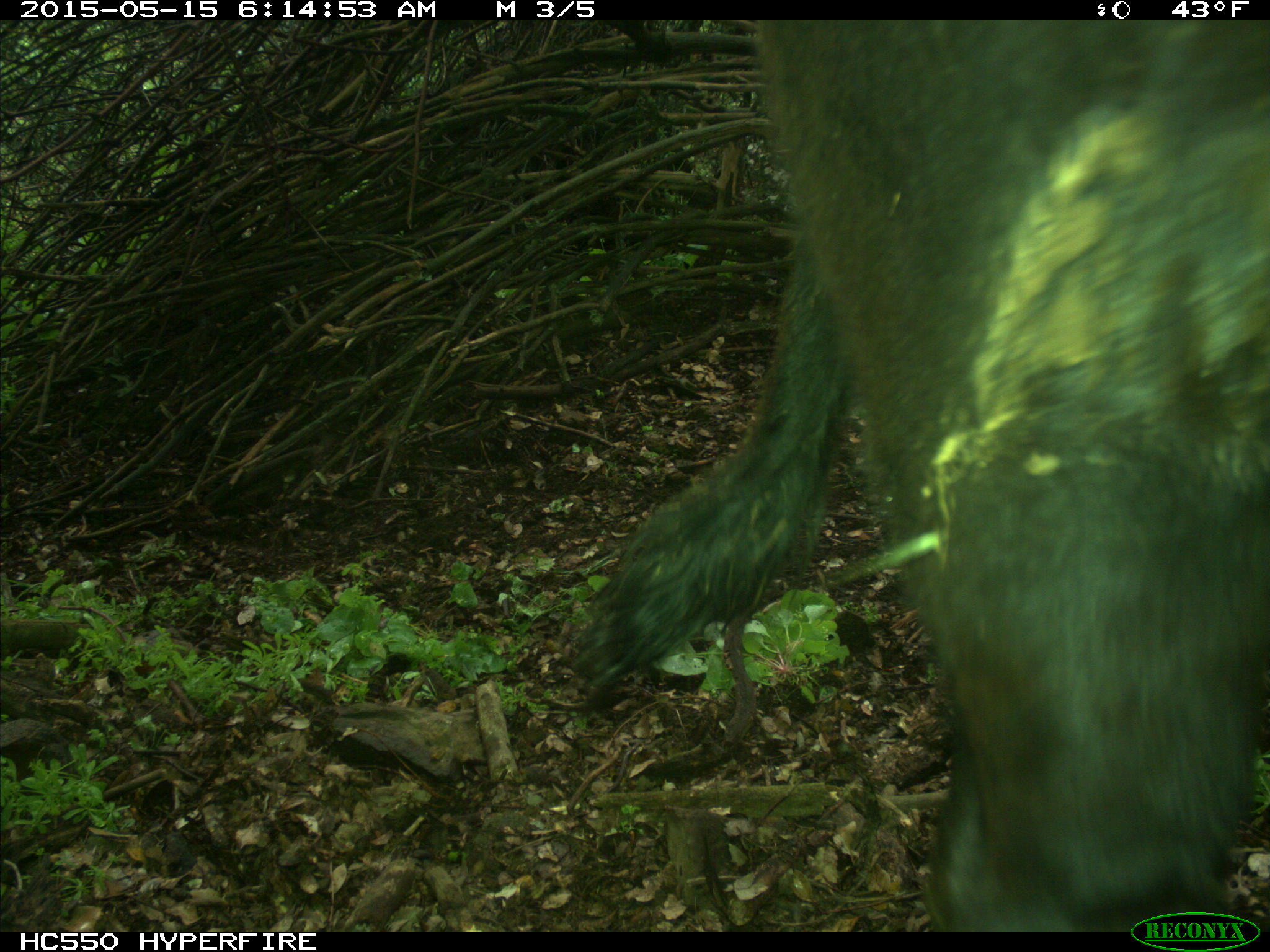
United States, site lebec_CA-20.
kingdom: Animalia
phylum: Chordata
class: Mammalia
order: Artiodactyla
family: Bovidae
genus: Bos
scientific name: Bos taurus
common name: domestic cow